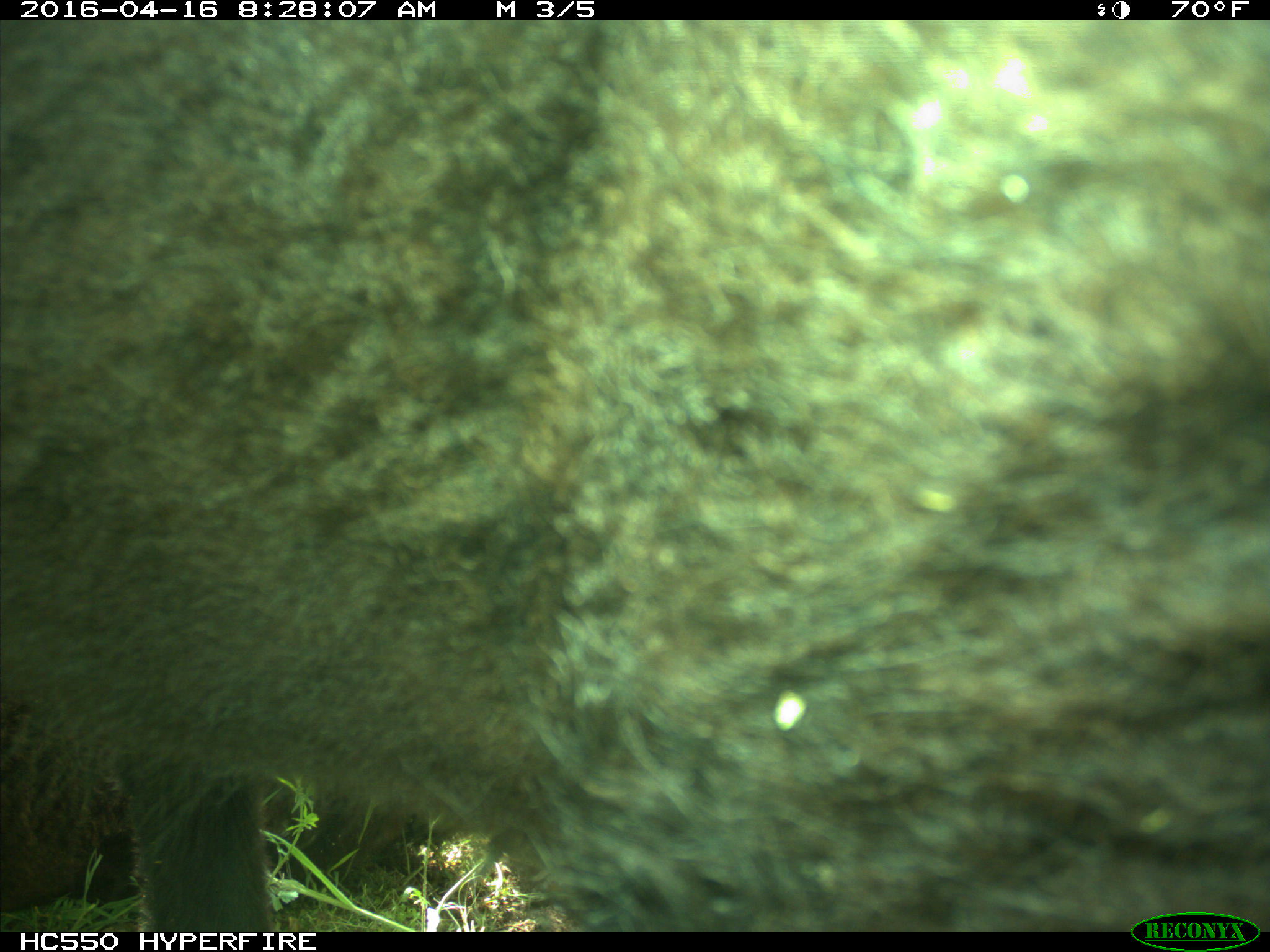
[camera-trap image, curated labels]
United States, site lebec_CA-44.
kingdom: Animalia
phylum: Chordata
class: Mammalia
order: Artiodactyla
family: Bovidae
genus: Bos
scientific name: Bos taurus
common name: domestic cow